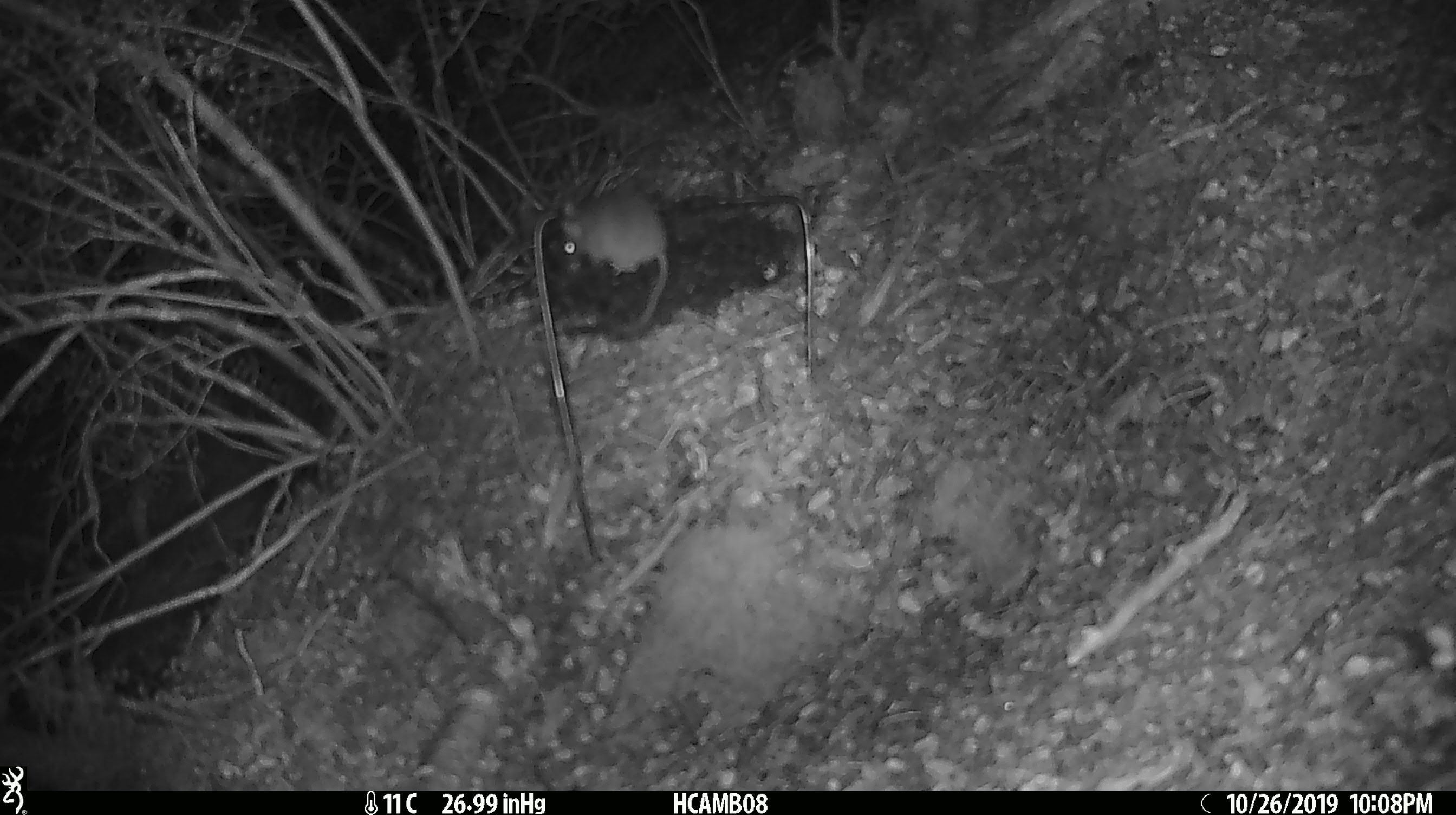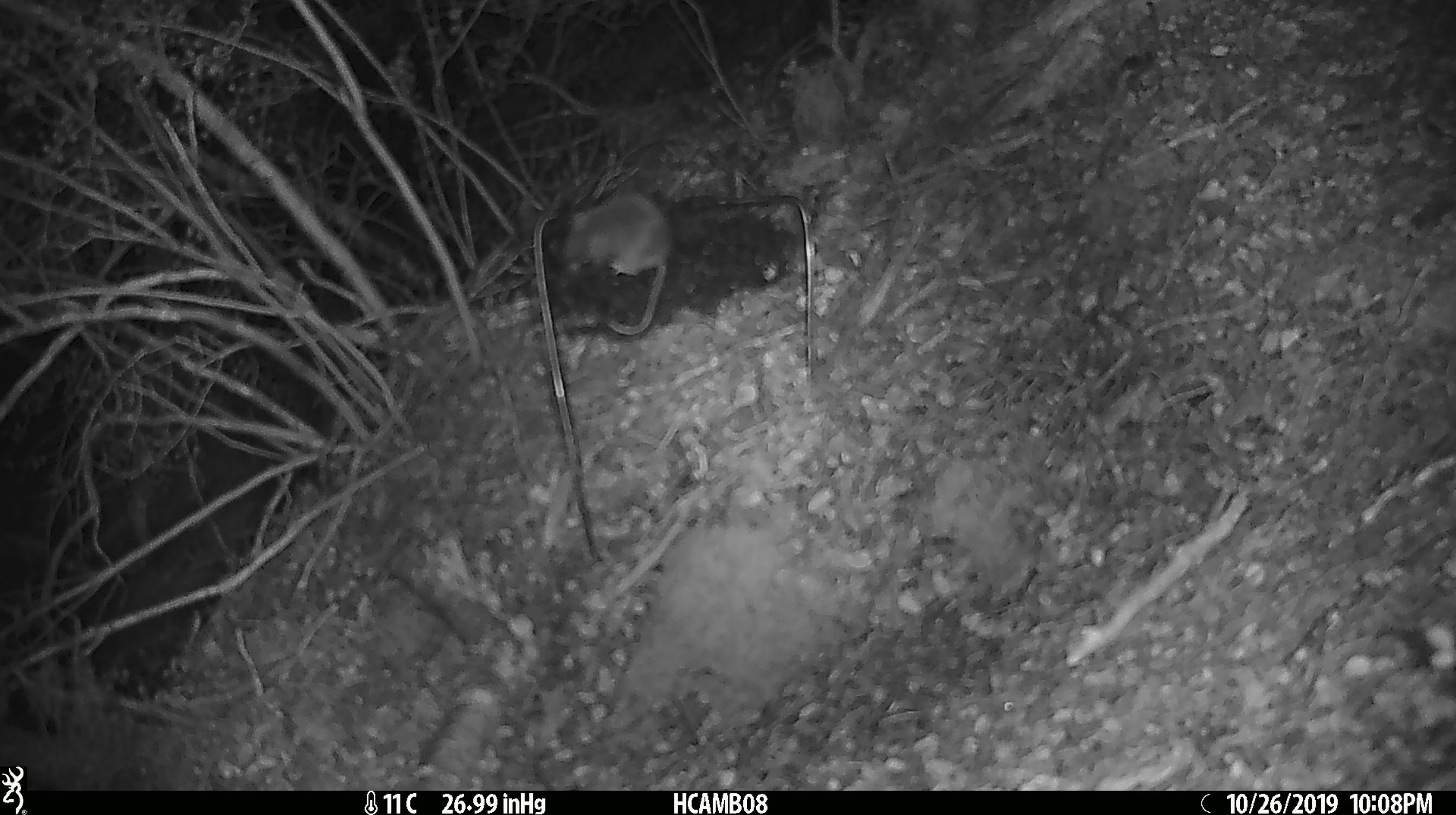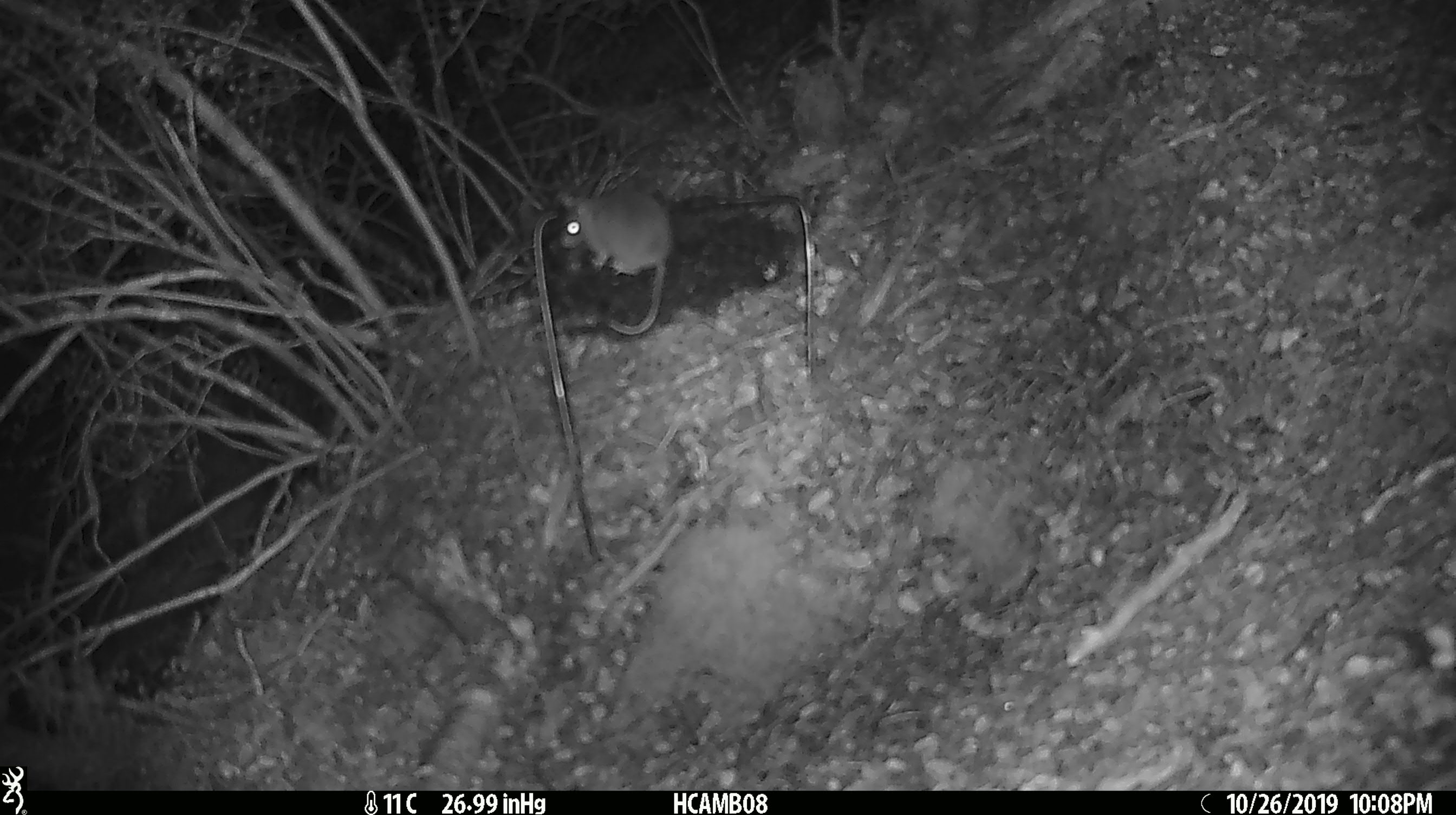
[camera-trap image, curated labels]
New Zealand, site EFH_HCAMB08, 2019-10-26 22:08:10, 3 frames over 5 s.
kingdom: Animalia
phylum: Chordata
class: Mammalia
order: Rodentia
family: Muridae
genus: Mus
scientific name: Mus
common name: mouse